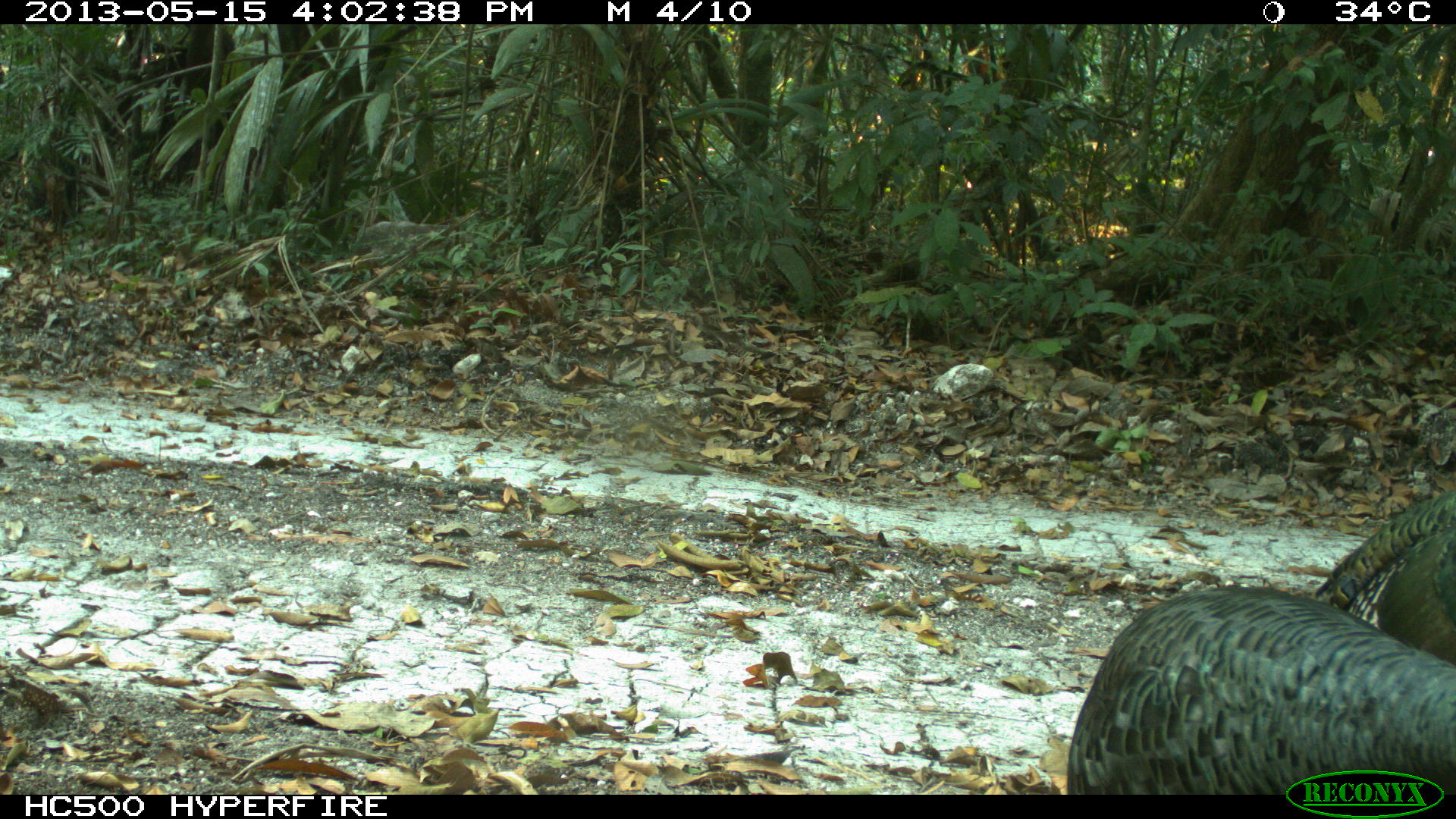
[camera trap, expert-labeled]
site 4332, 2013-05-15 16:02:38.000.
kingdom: Animalia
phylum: Chordata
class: Aves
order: Galliformes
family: Phasianidae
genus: Meleagris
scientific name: Meleagris ocellata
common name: ocellated turkey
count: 2